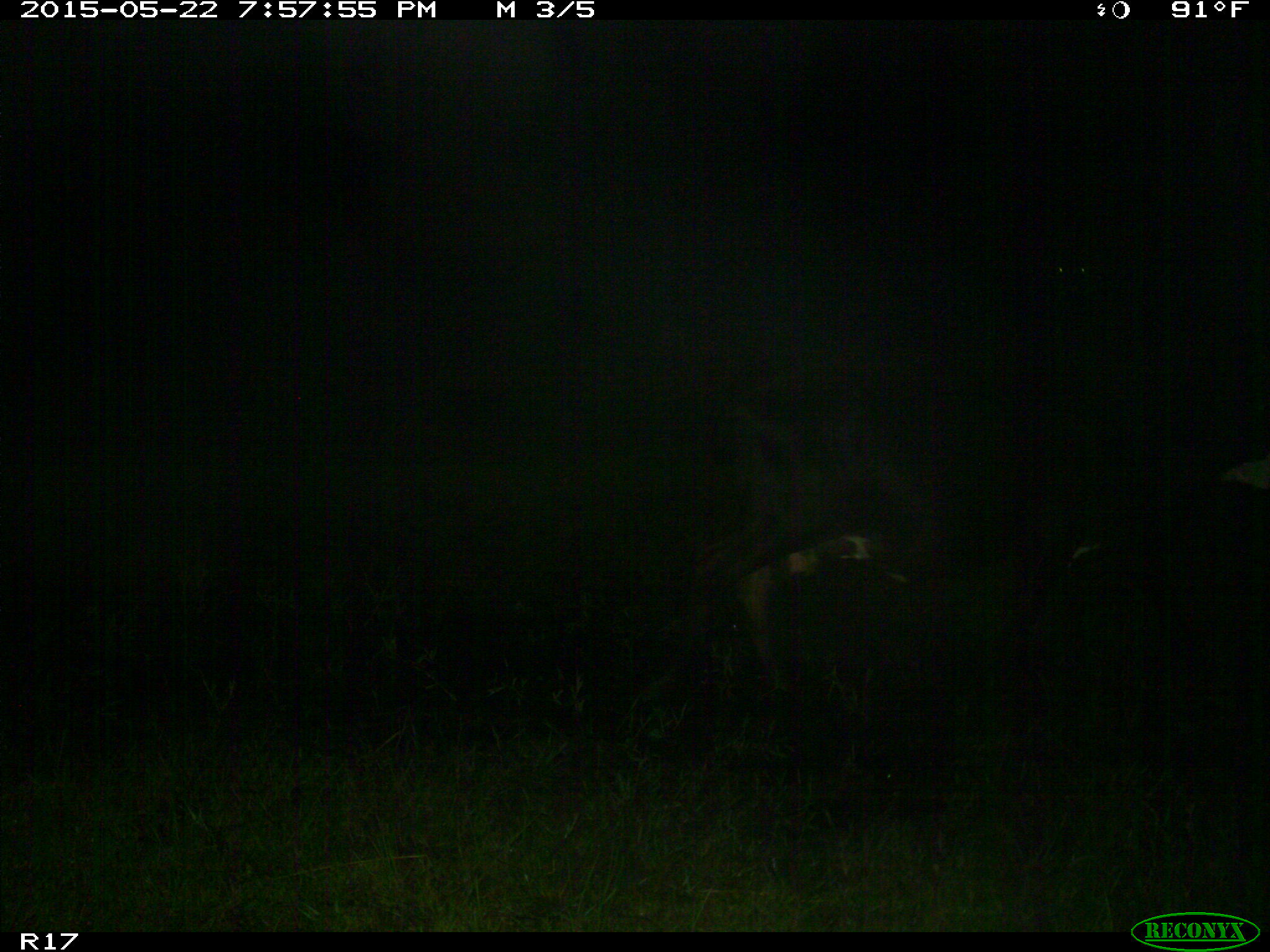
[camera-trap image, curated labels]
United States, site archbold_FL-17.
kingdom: Animalia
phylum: Chordata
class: Mammalia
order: Artiodactyla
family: Bovidae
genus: Bos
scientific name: Bos taurus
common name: domestic cow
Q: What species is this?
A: Bos taurus (domestic cow).